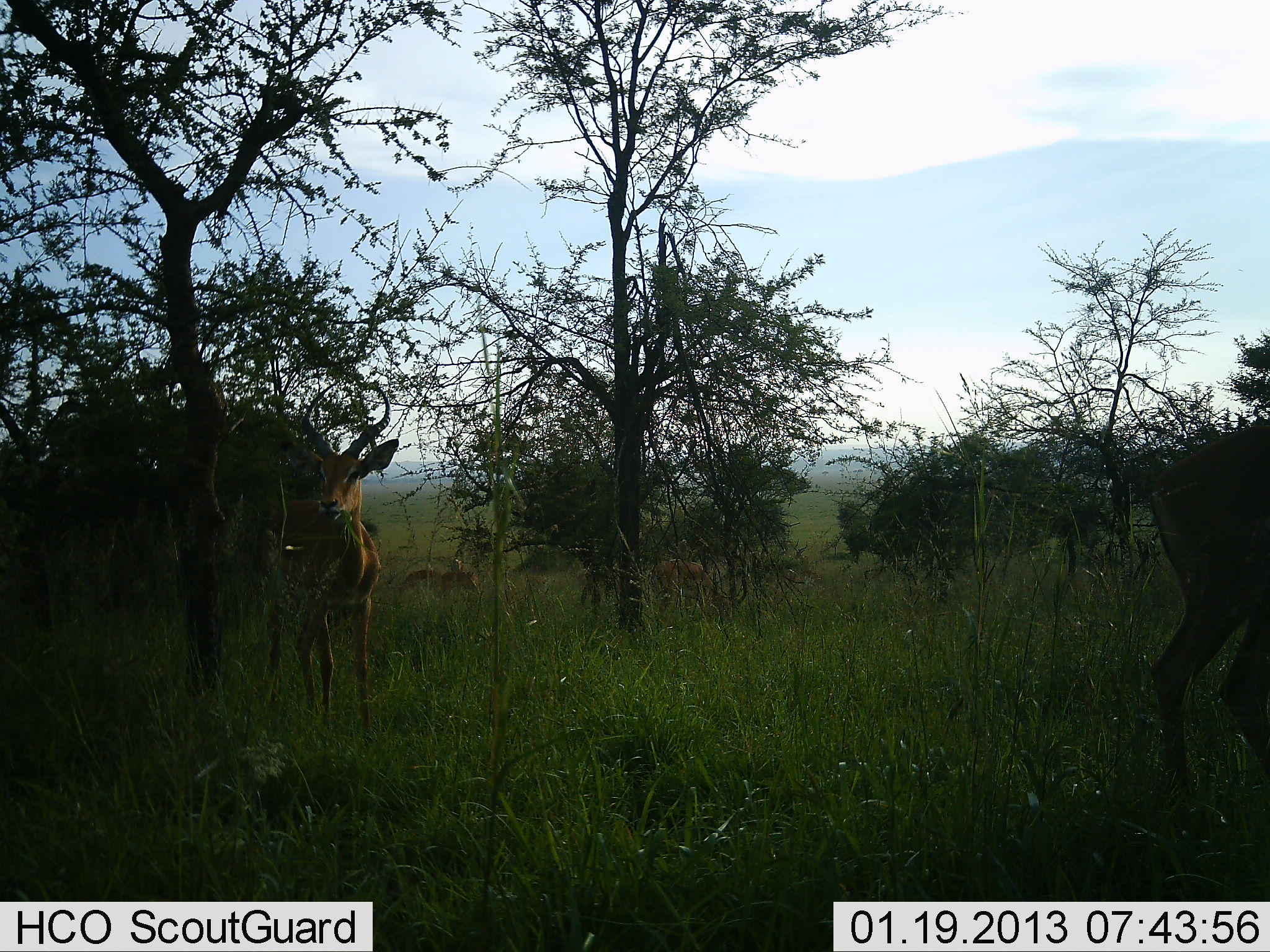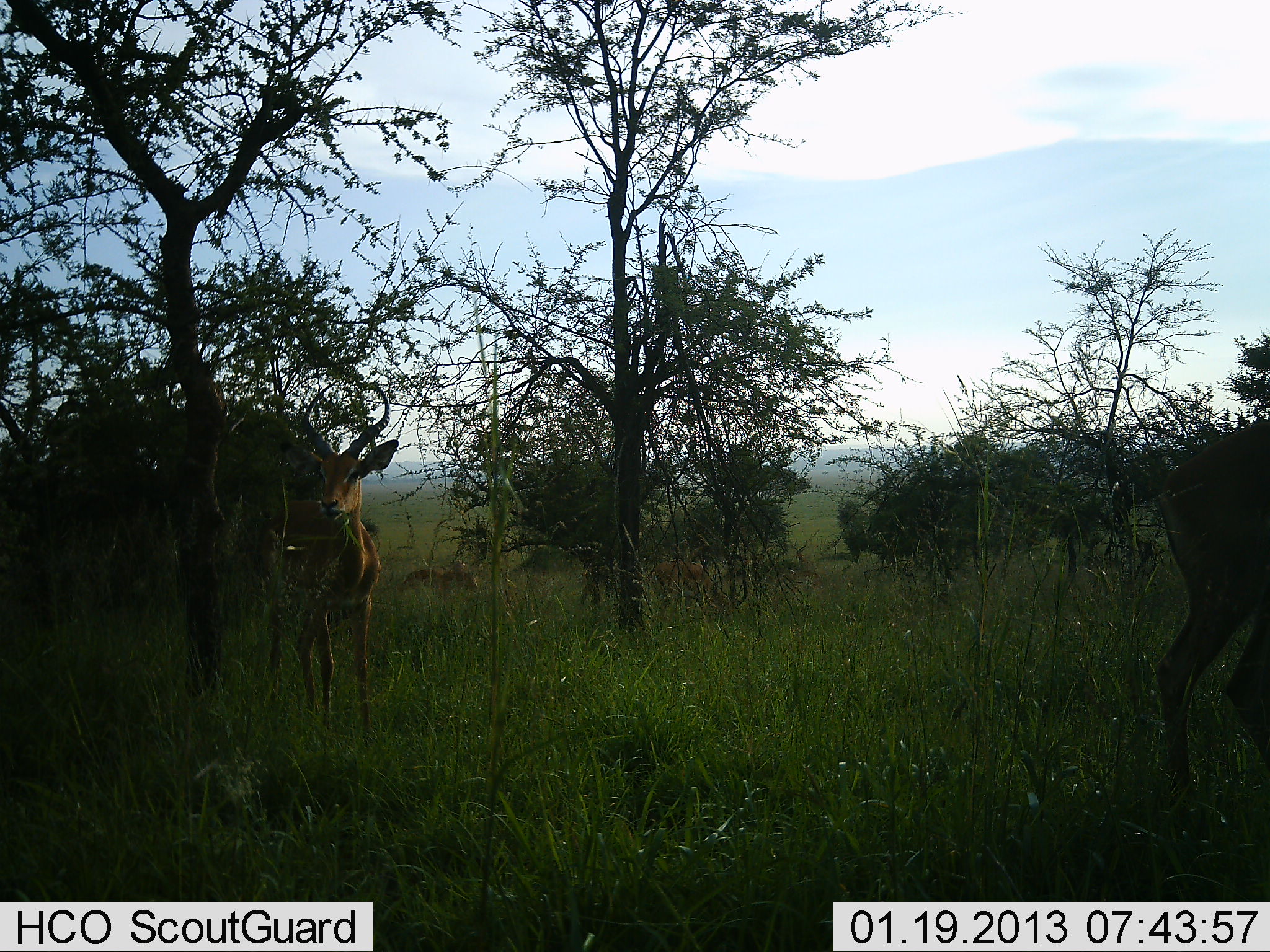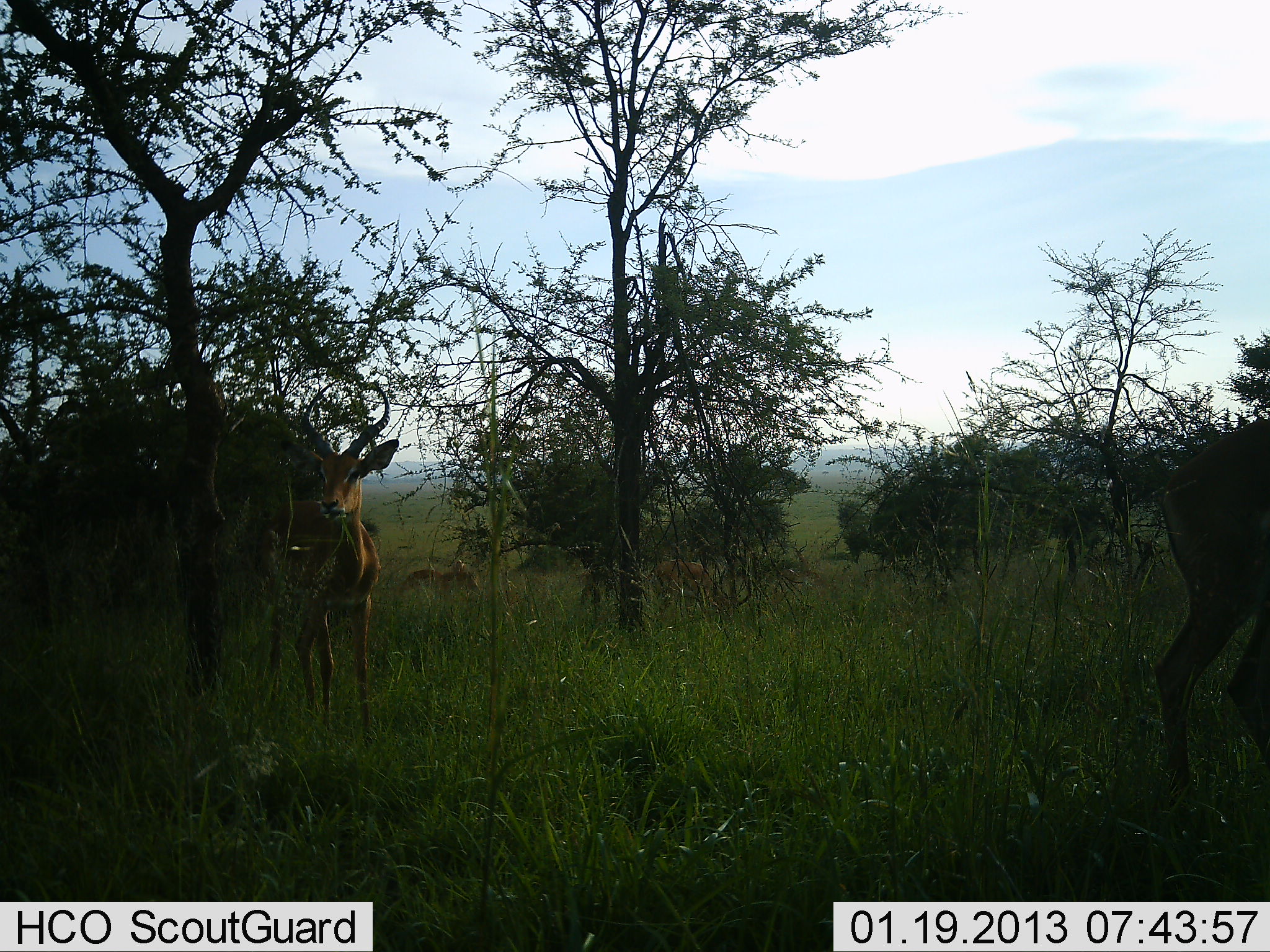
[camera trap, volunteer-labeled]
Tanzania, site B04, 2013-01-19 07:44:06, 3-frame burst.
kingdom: Animalia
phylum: Chordata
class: Mammalia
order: Artiodactyla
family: Bovidae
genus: Aepyceros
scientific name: Aepyceros melampus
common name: impala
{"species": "impala (Aepyceros melampus)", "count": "2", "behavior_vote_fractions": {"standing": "92%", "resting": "8%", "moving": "3%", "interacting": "0%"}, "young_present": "3%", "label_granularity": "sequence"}